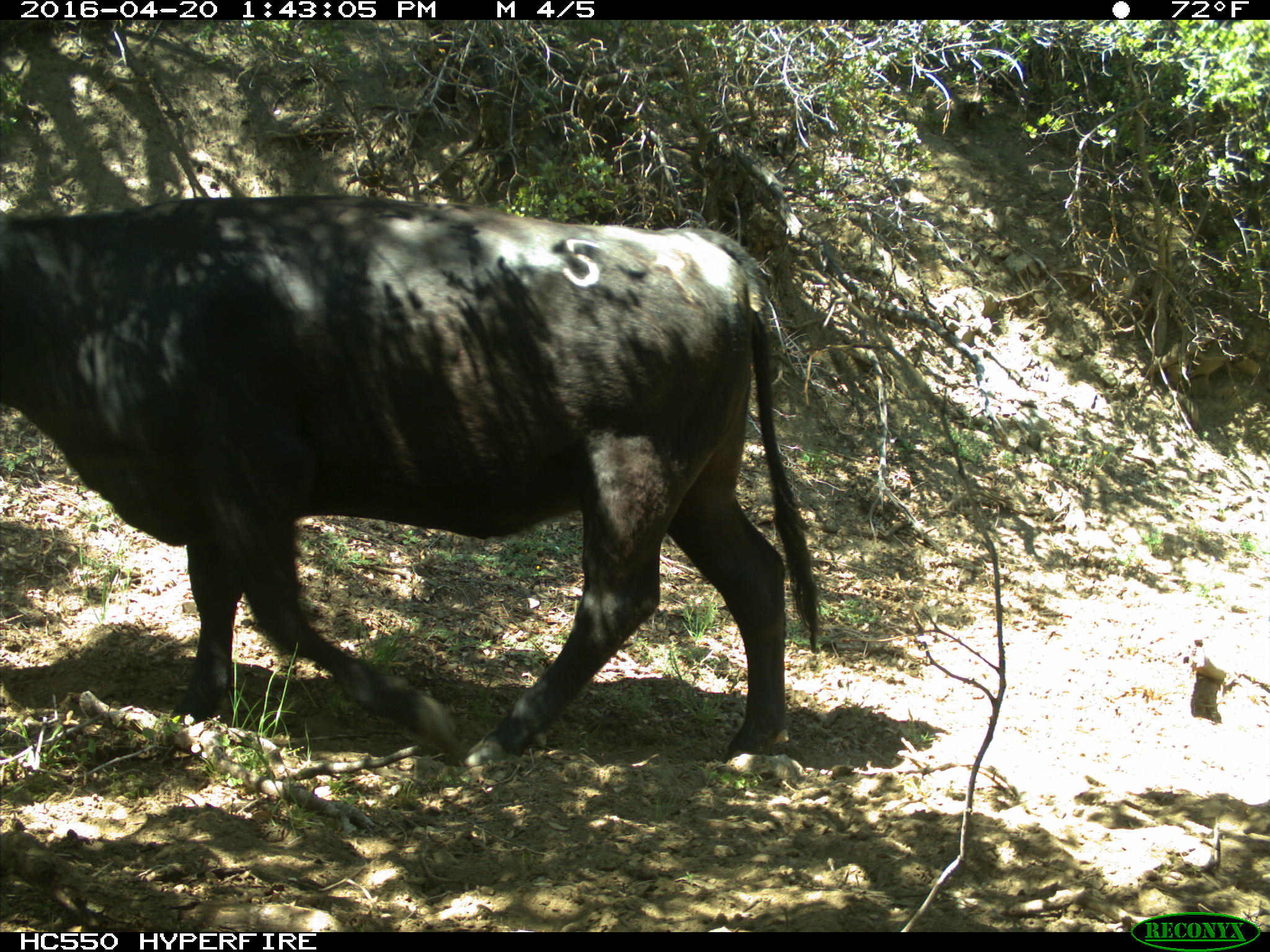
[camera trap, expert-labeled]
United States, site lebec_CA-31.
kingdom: Animalia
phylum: Chordata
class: Mammalia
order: Artiodactyla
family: Bovidae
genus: Bos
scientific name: Bos taurus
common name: domestic cow